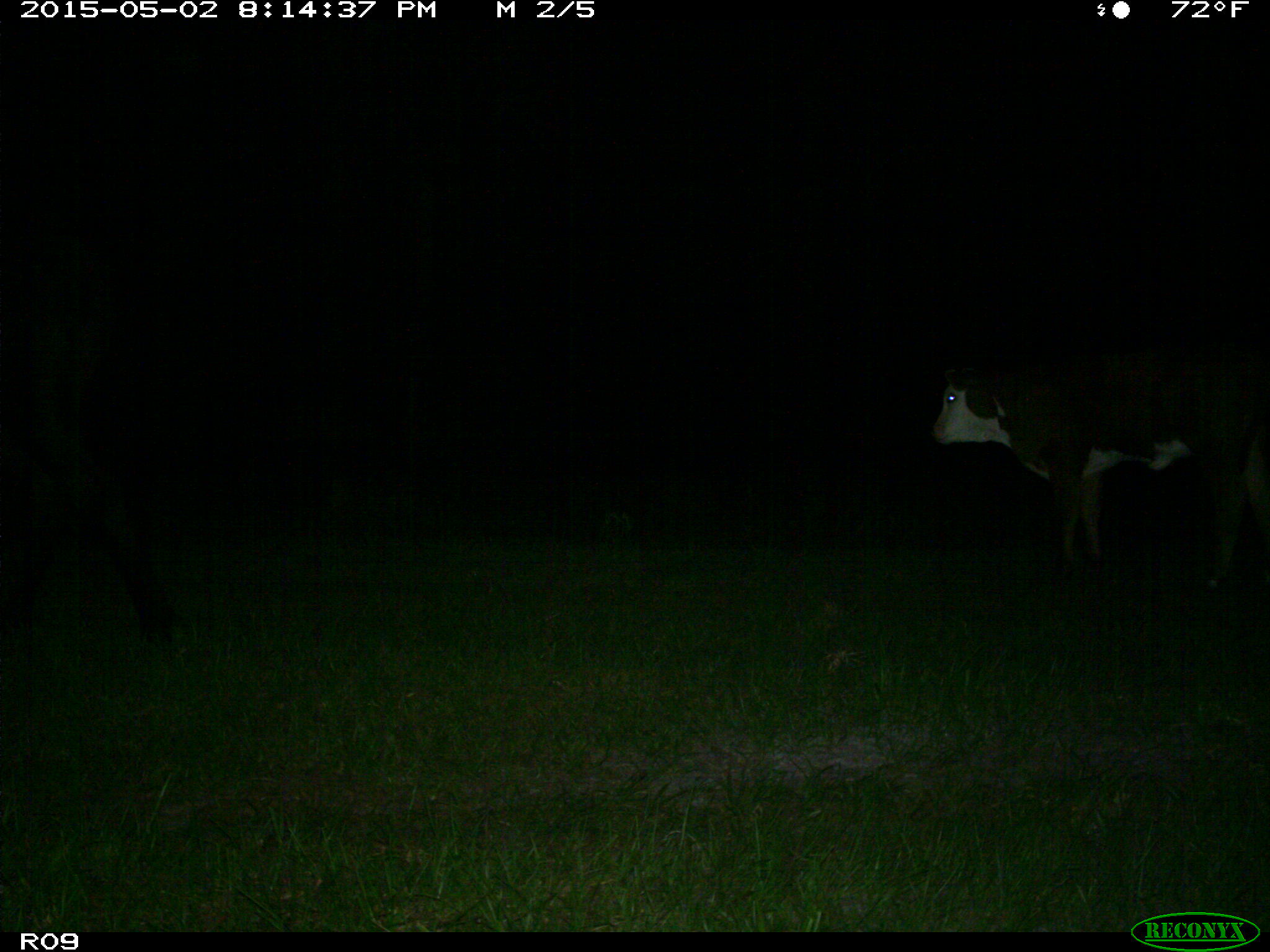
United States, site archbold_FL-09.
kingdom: Animalia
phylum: Chordata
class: Mammalia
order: Artiodactyla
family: Bovidae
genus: Bos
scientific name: Bos taurus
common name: domestic cow